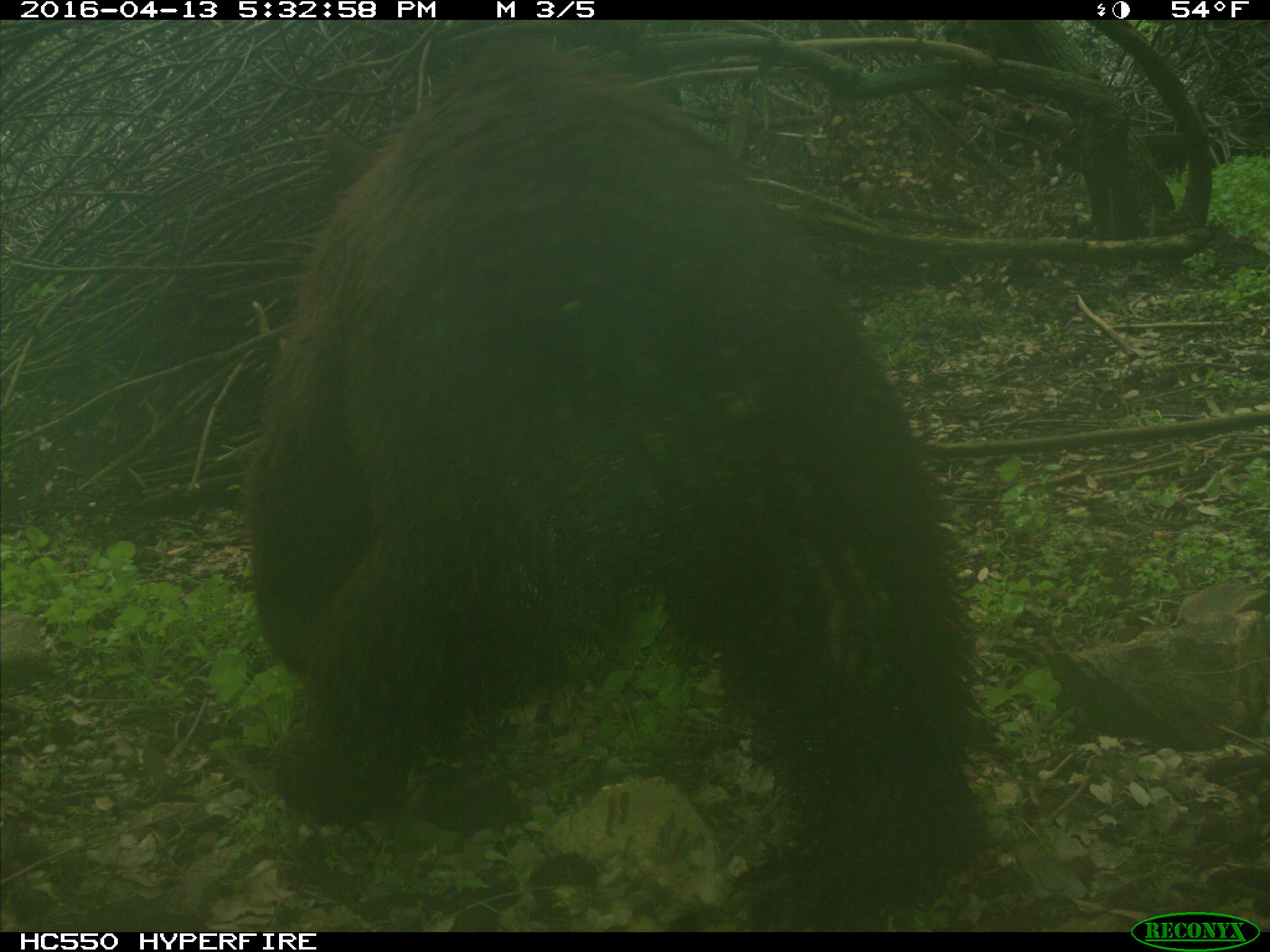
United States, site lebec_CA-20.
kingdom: Animalia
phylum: Chordata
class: Mammalia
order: Carnivora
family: Ursidae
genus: Ursus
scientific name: Ursus americanus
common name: american black bear